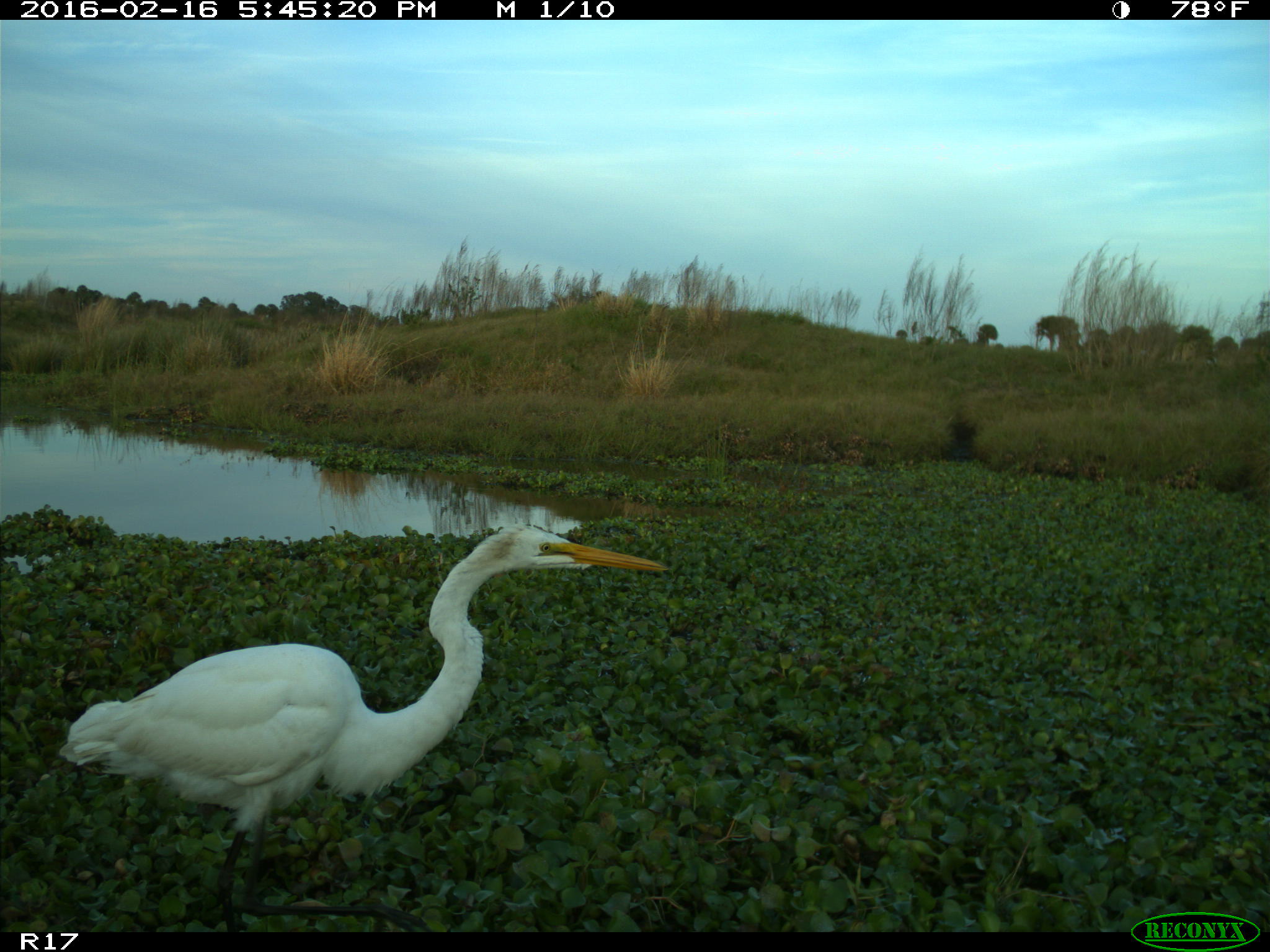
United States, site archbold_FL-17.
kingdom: Animalia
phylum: Chordata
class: Aves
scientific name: Aves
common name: birds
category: unidentified bird